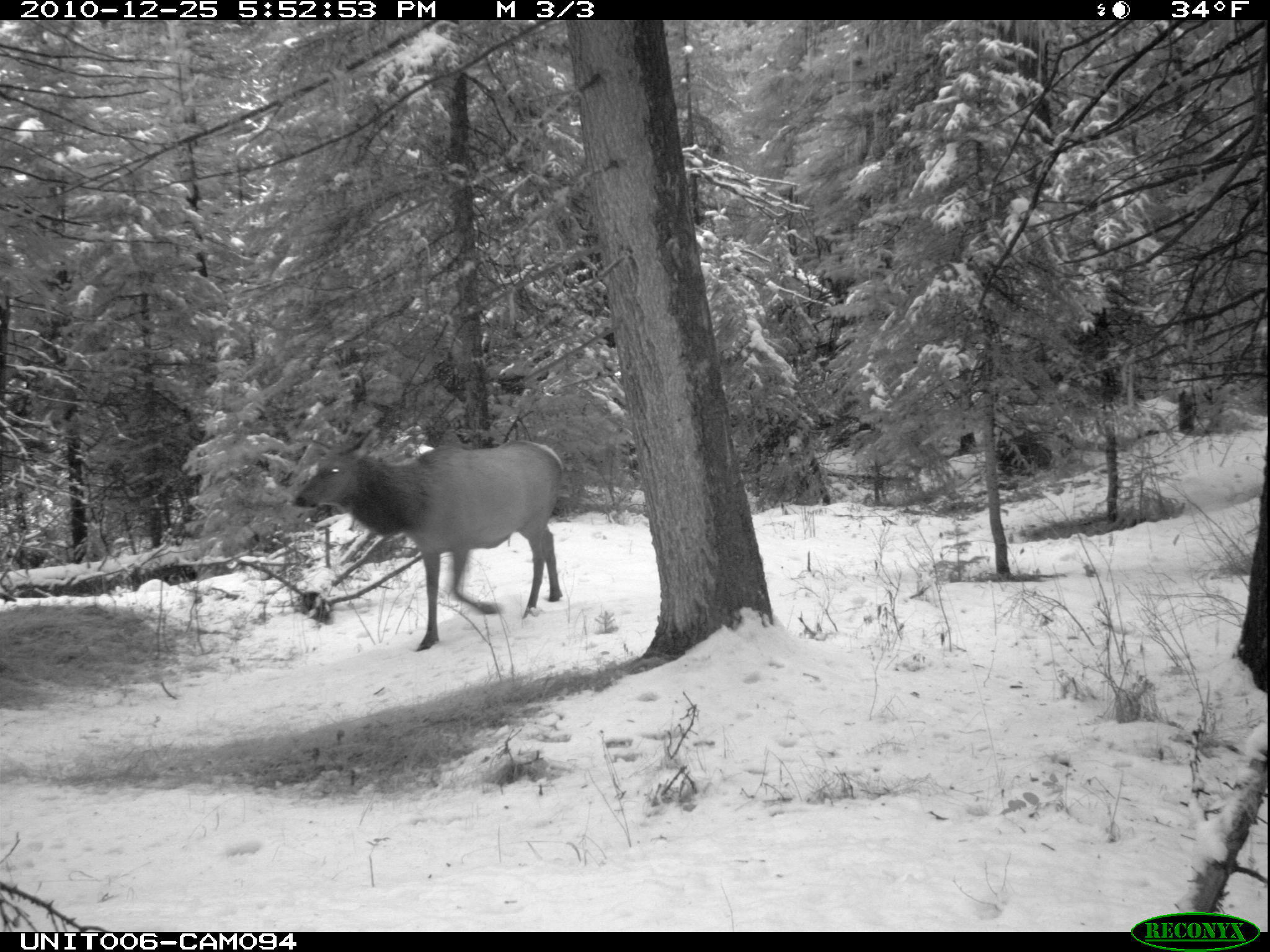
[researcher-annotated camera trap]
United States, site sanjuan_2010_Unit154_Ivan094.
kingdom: Animalia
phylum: Chordata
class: Mammalia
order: Artiodactyla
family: Cervidae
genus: Cervus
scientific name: Cervus elaphus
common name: red deer